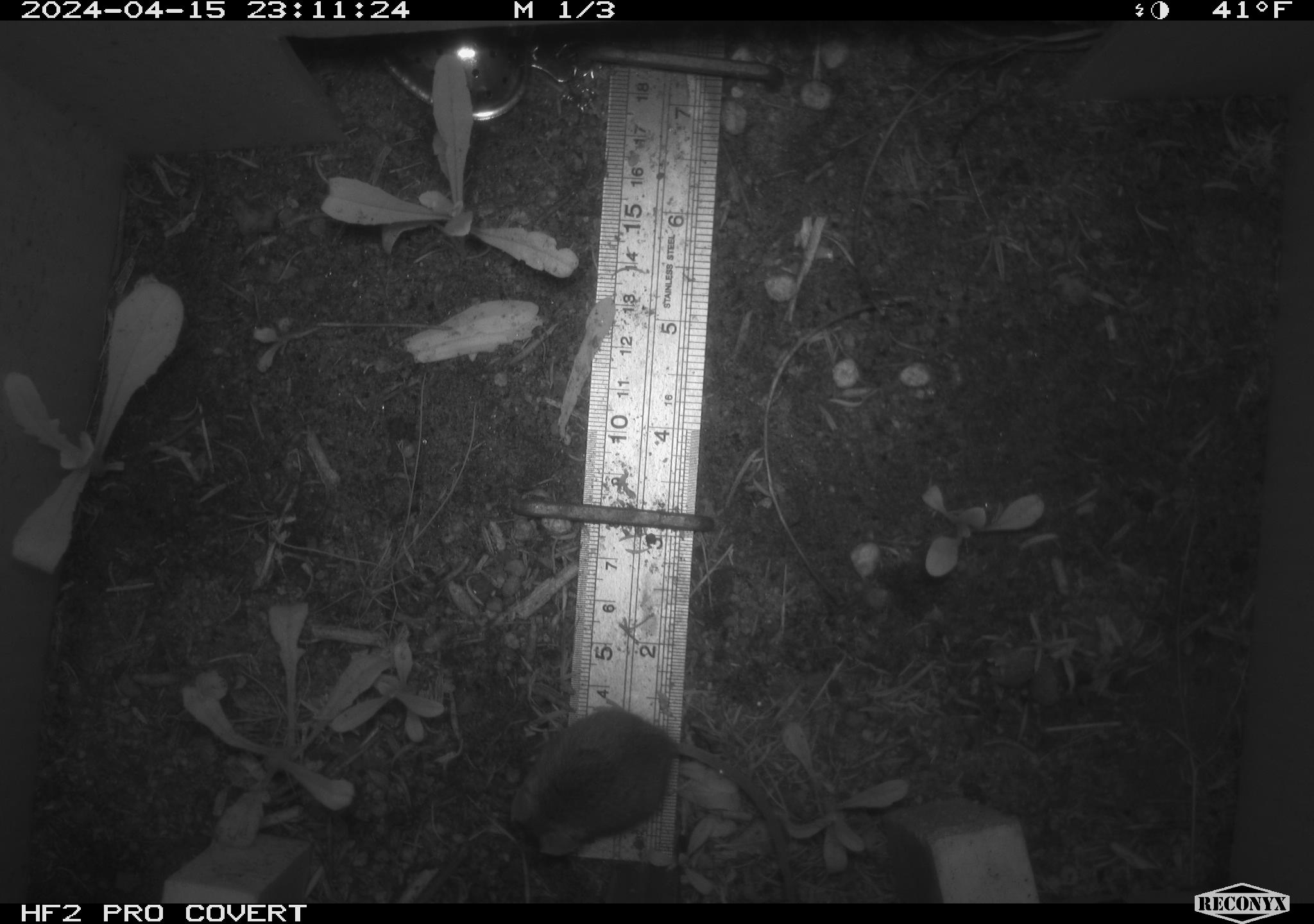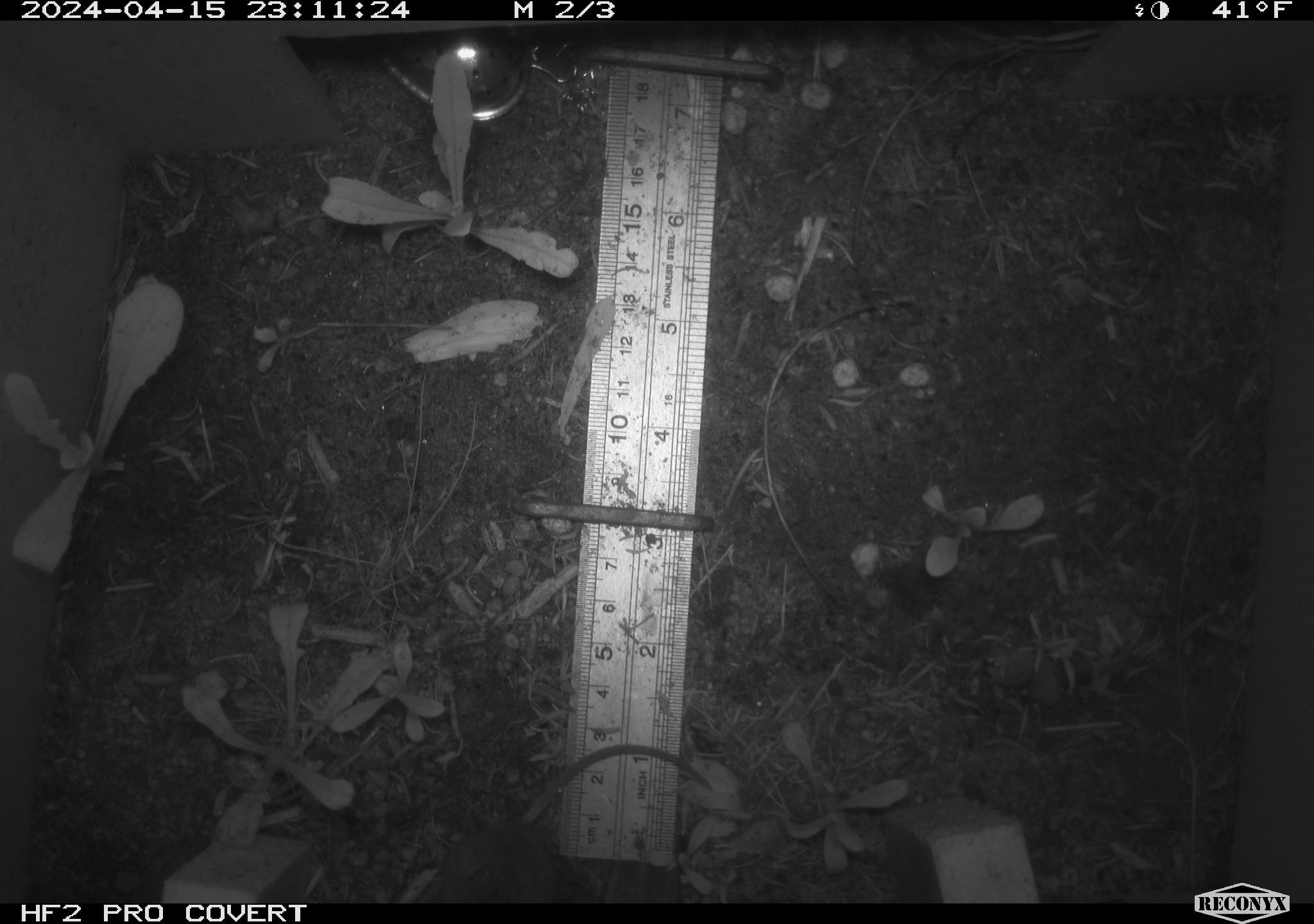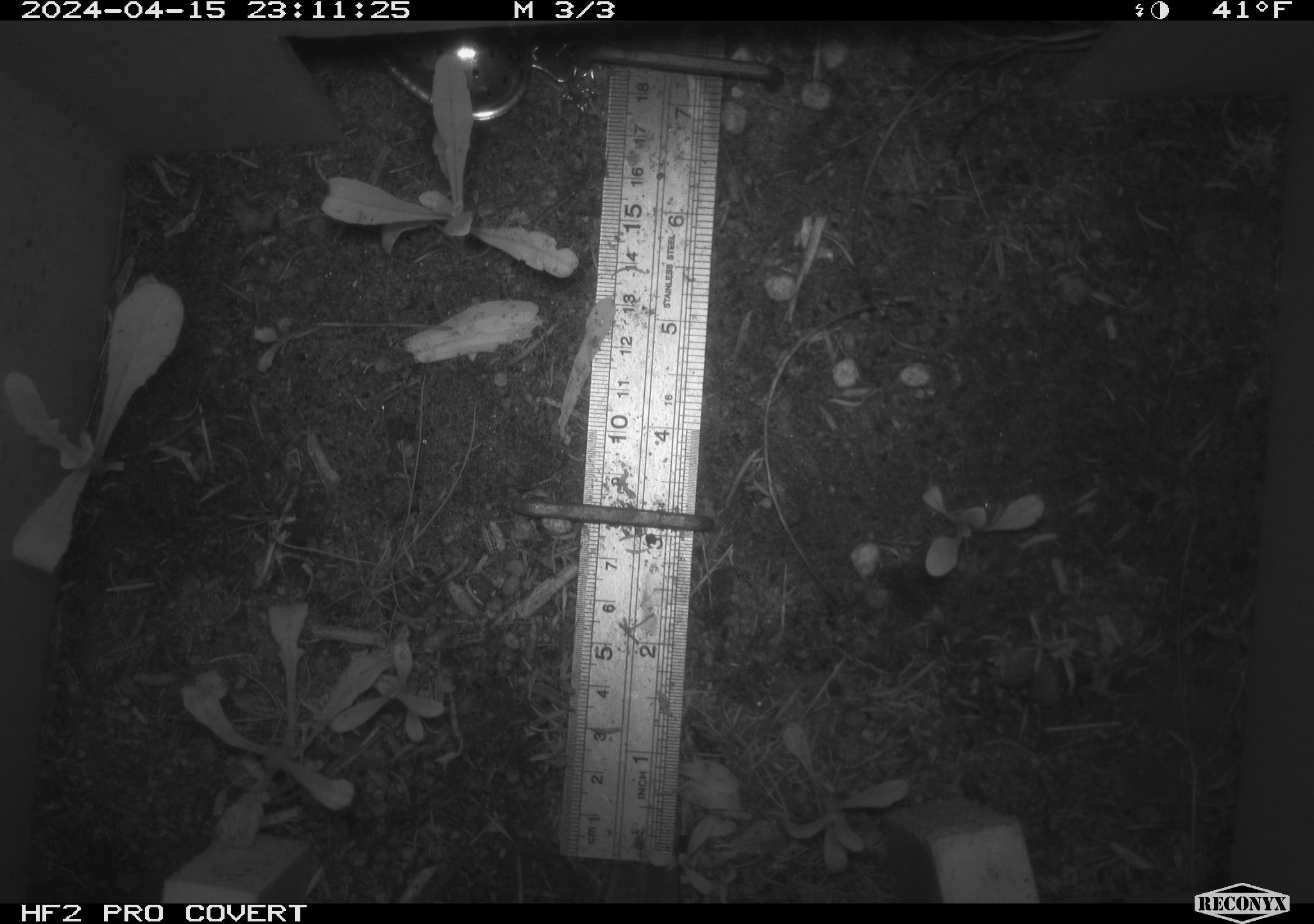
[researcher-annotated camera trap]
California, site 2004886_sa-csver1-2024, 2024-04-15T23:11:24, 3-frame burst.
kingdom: Animalia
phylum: Chordata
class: Mammalia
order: Rodentia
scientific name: Rodentia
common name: rodent